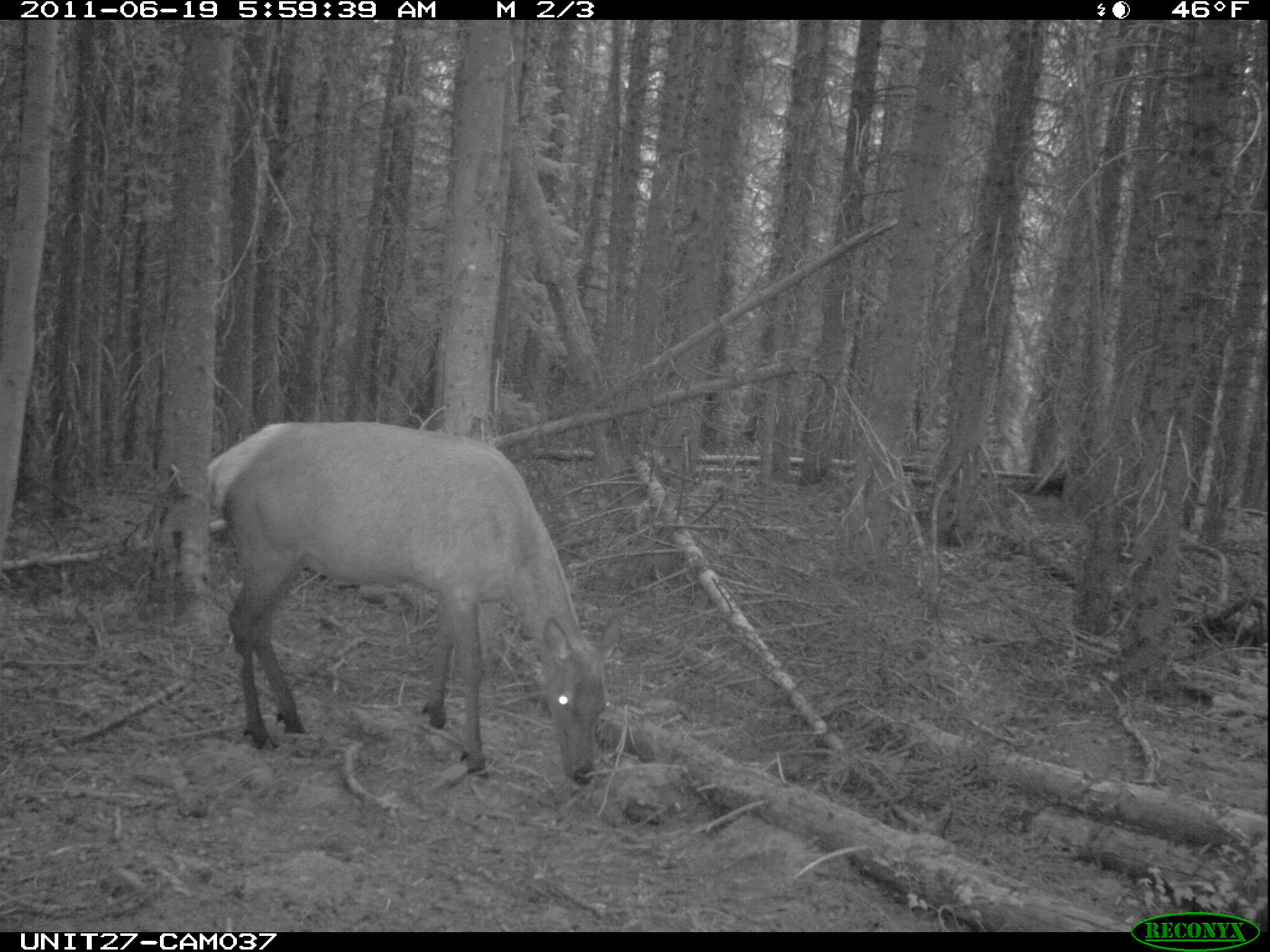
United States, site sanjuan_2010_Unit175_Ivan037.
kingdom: Animalia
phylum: Chordata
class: Mammalia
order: Artiodactyla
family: Cervidae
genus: Cervus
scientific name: Cervus elaphus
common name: red deer